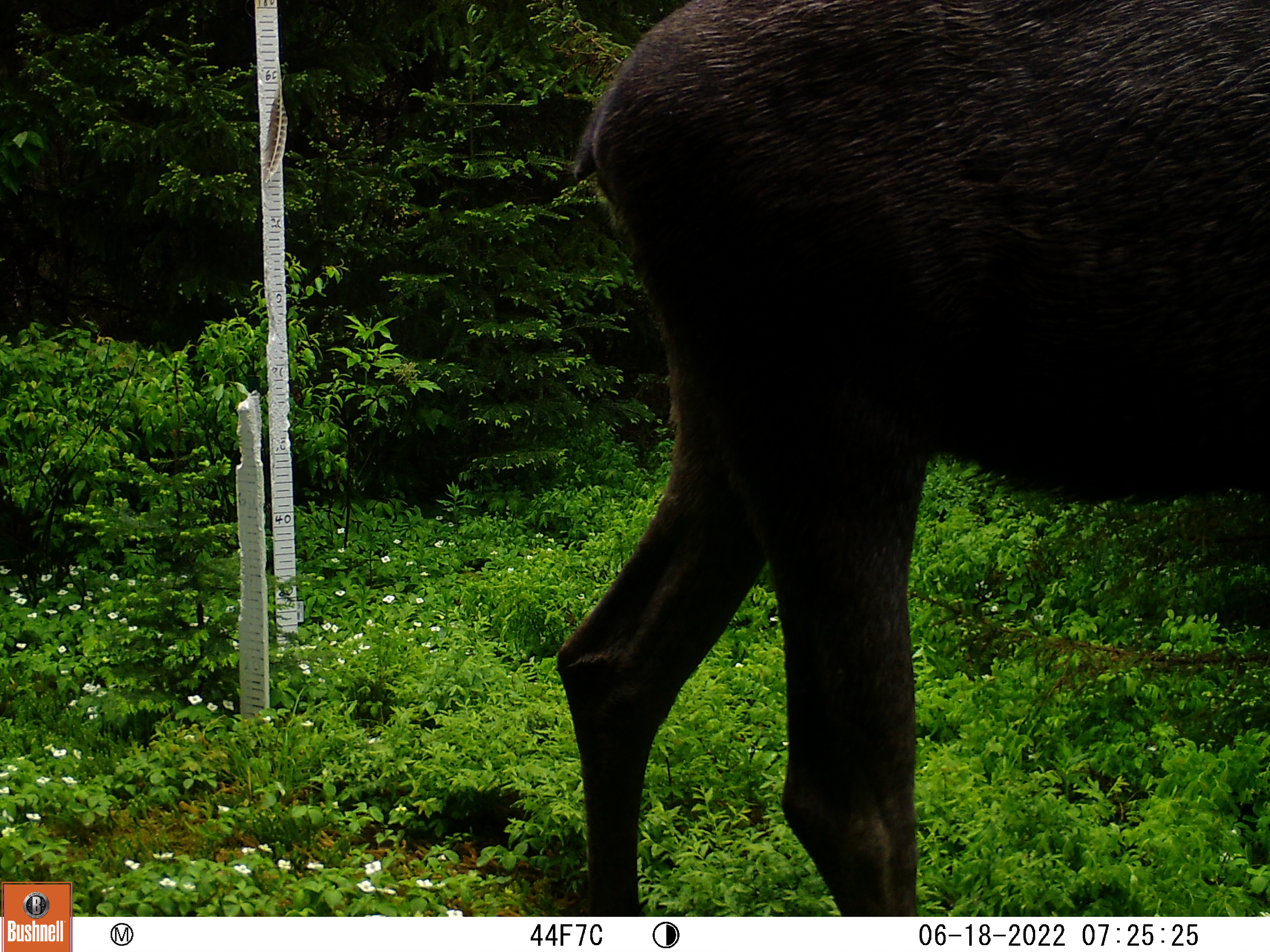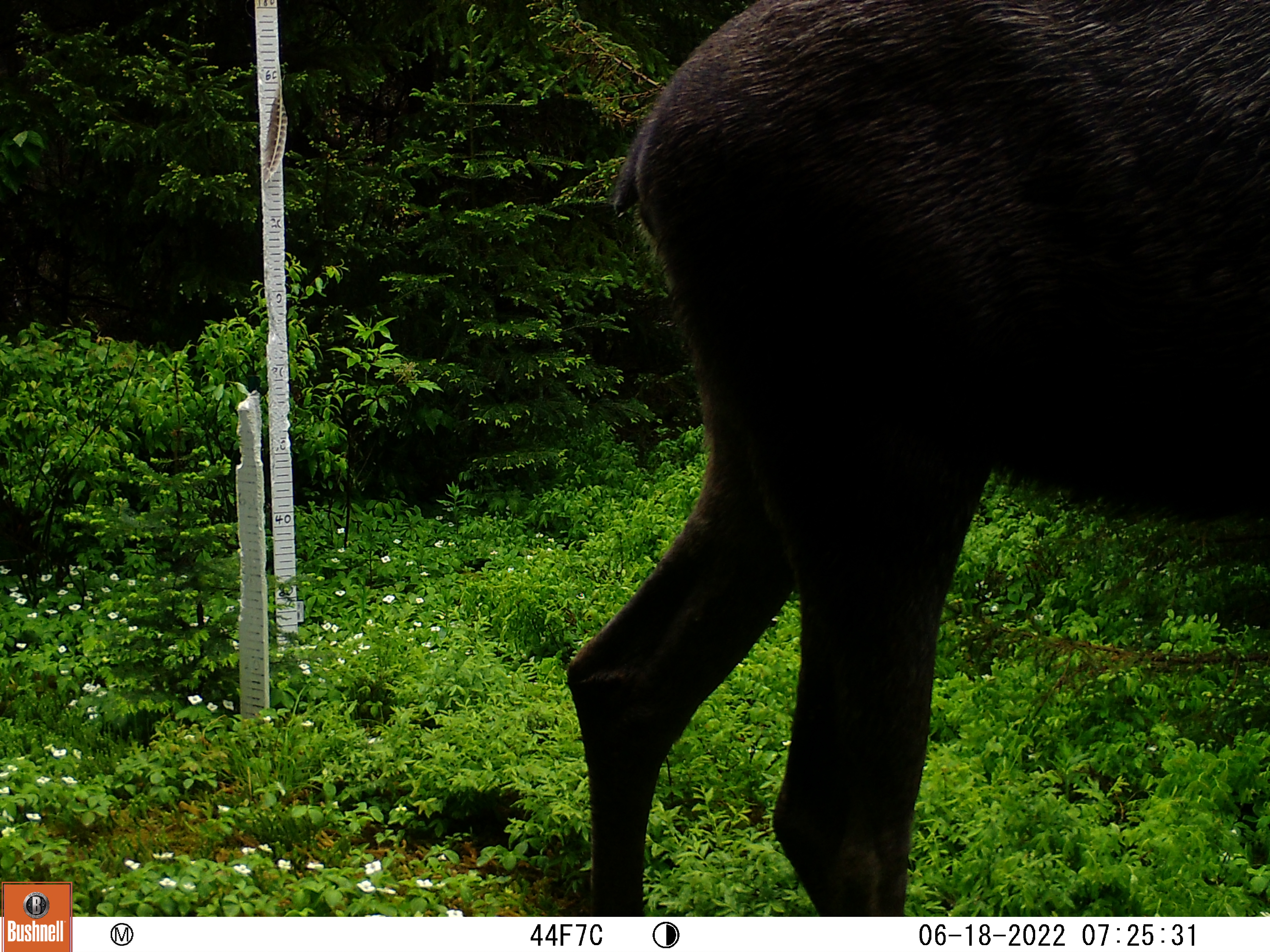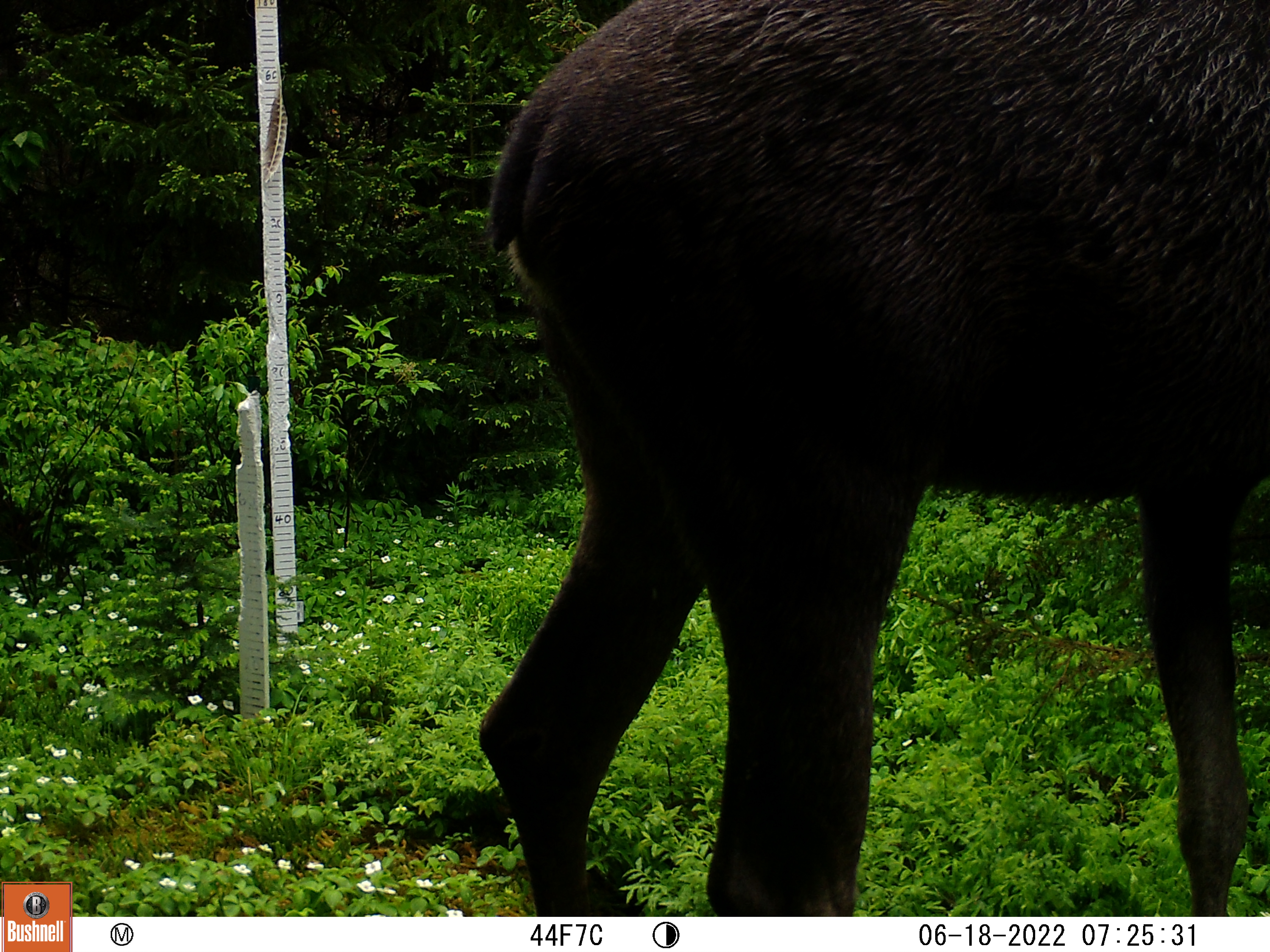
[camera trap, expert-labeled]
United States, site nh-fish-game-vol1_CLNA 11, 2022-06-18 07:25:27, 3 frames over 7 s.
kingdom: Animalia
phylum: Chordata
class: Mammalia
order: Artiodactyla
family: Cervidae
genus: Alces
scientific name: Alces alces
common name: moose